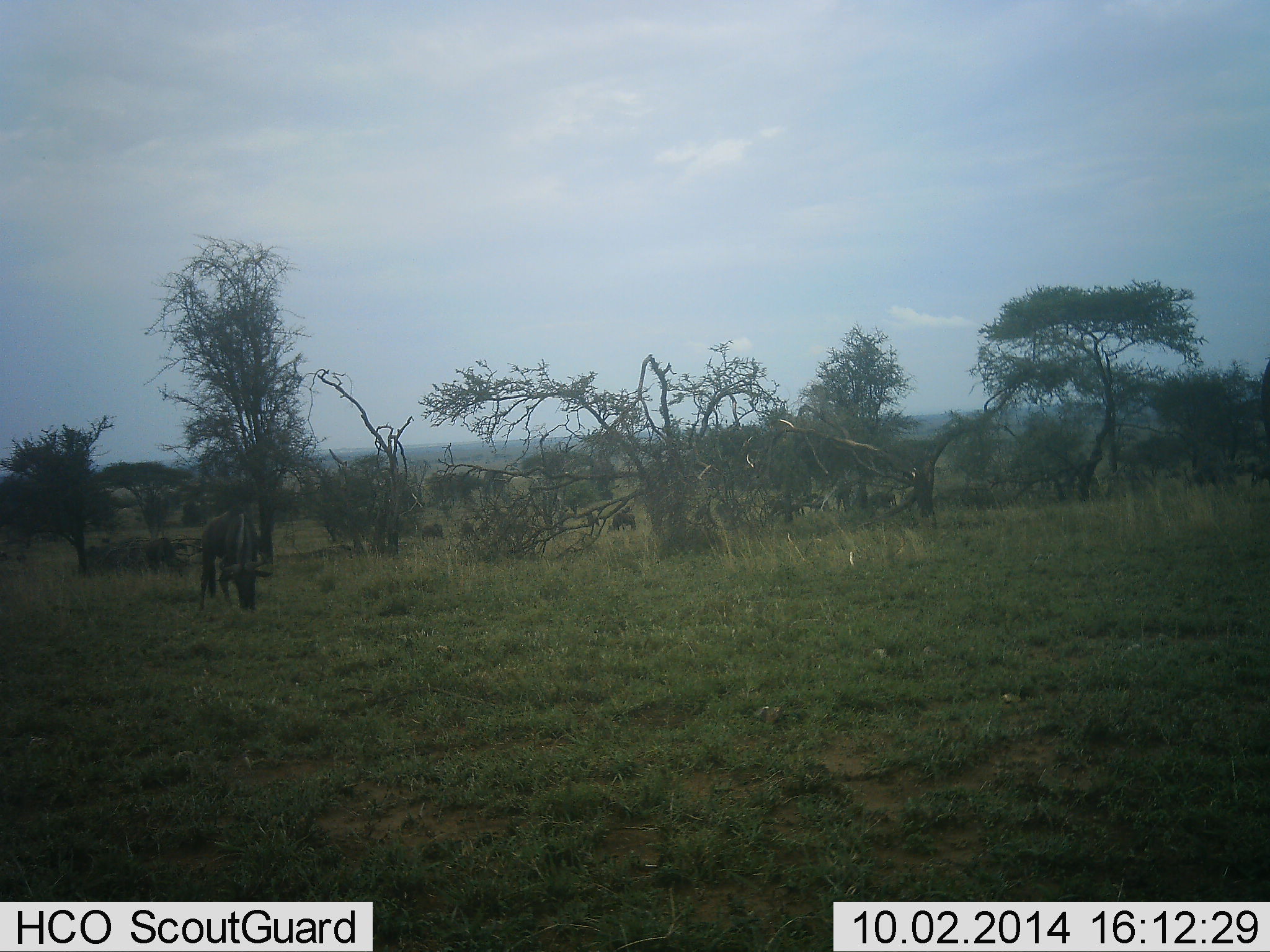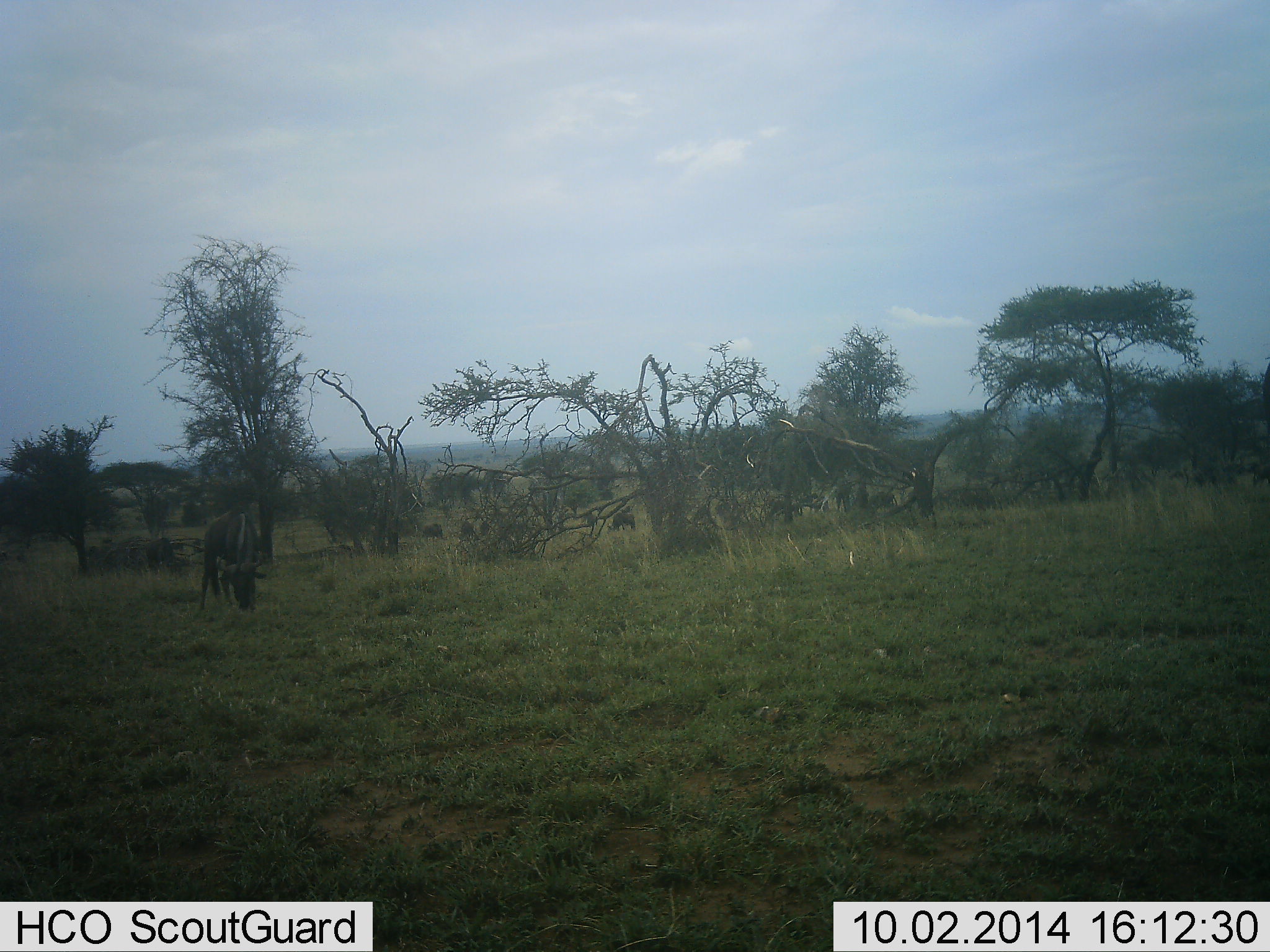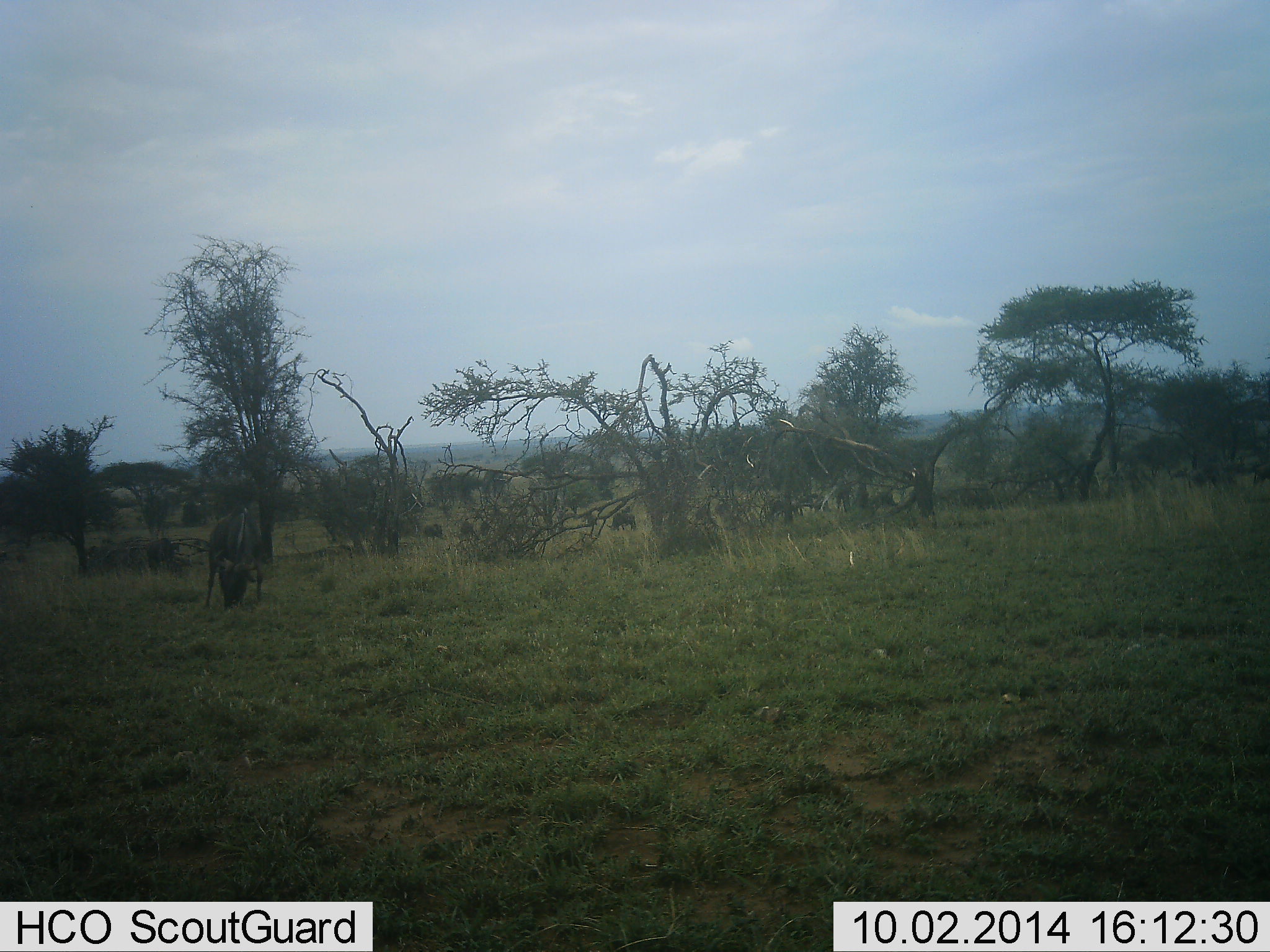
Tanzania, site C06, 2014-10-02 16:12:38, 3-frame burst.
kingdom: Animalia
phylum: Chordata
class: Mammalia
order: Artiodactyla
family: Bovidae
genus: Connochaetes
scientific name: Connochaetes taurinus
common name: blue wildebeest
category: wildebeest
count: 1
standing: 20%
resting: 0%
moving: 10%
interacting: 0%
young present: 0%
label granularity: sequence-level